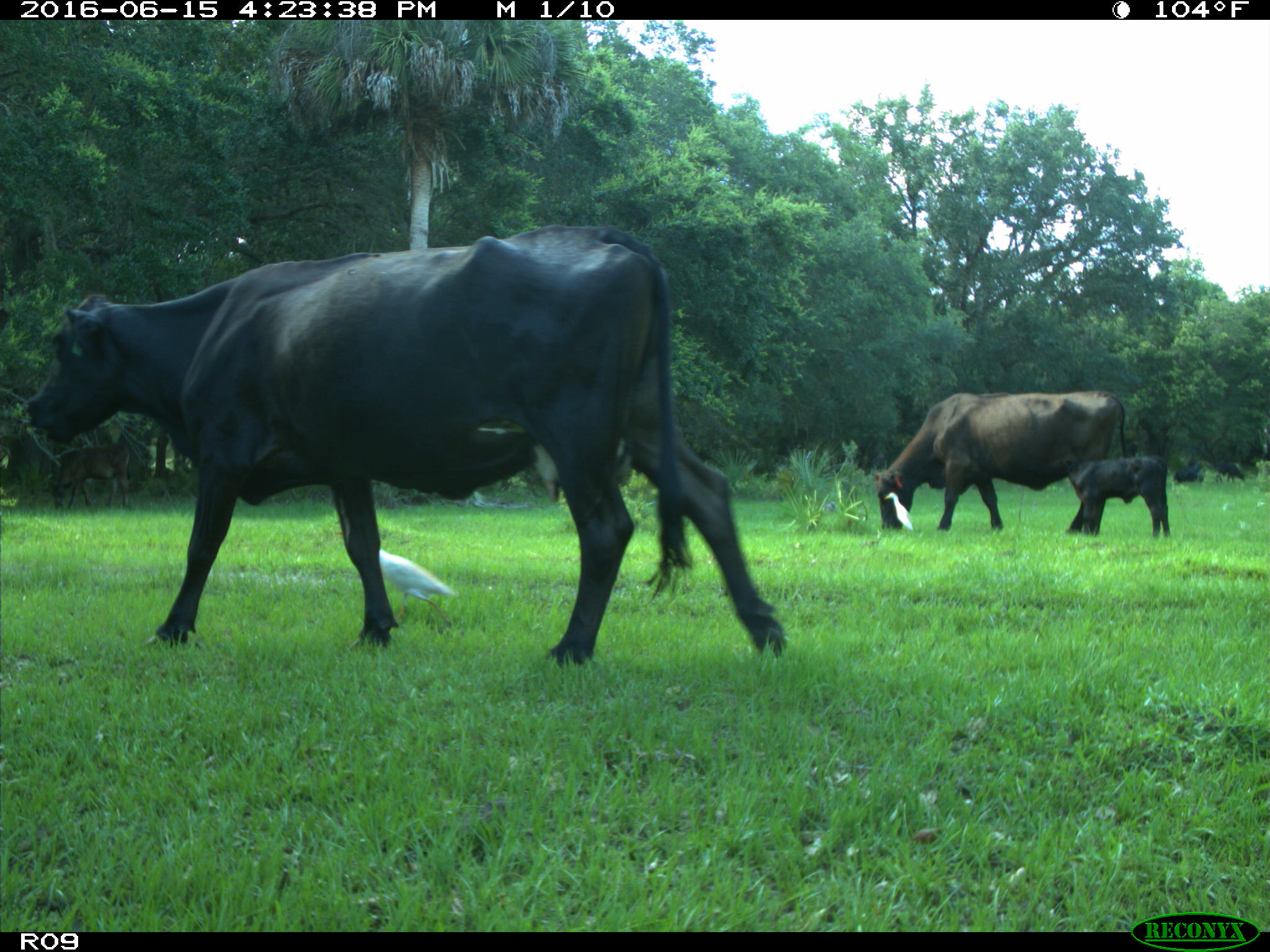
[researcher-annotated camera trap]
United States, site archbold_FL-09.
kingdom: Animalia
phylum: Chordata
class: Mammalia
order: Artiodactyla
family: Bovidae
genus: Bos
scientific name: Bos taurus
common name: domestic cow